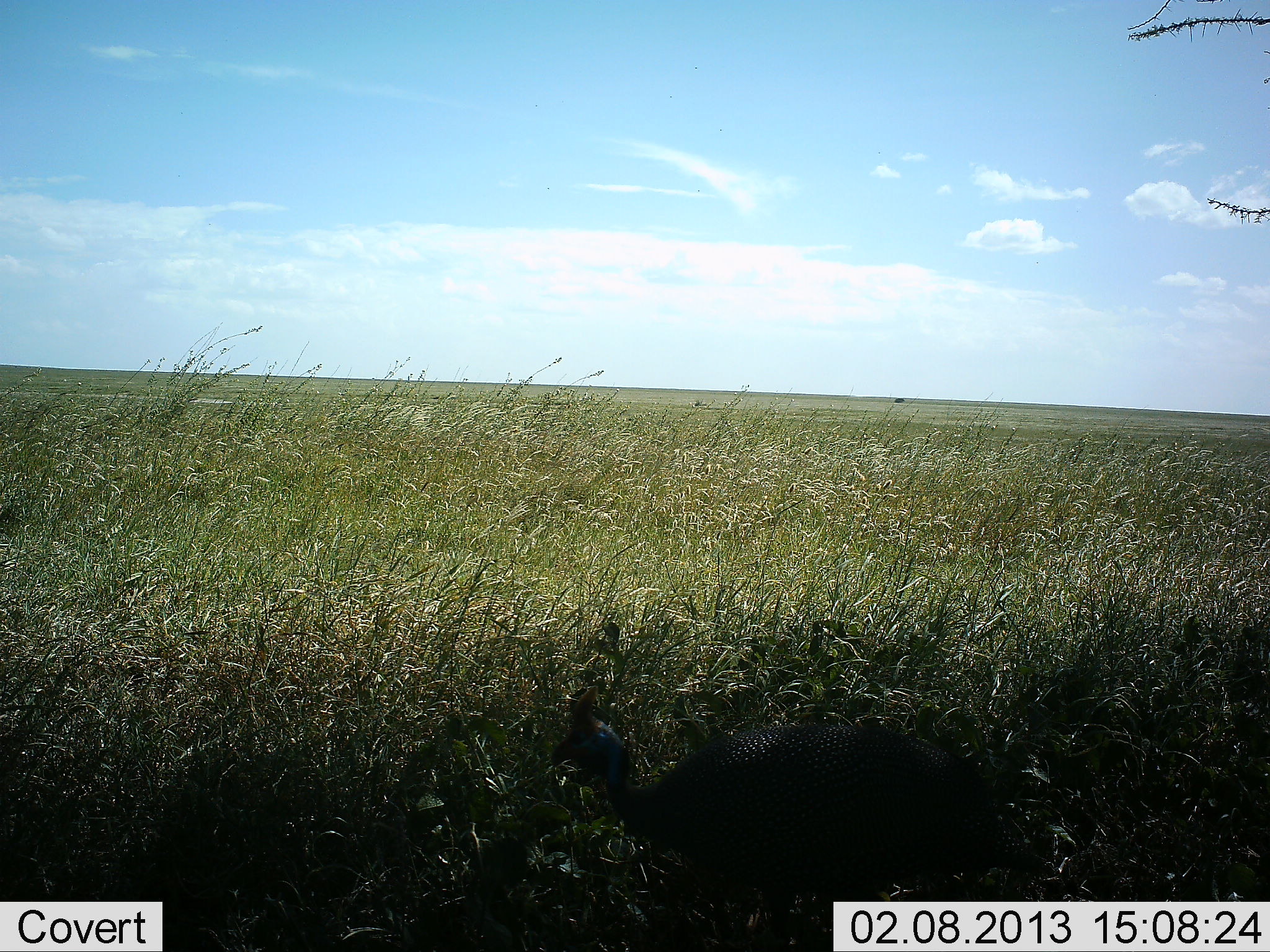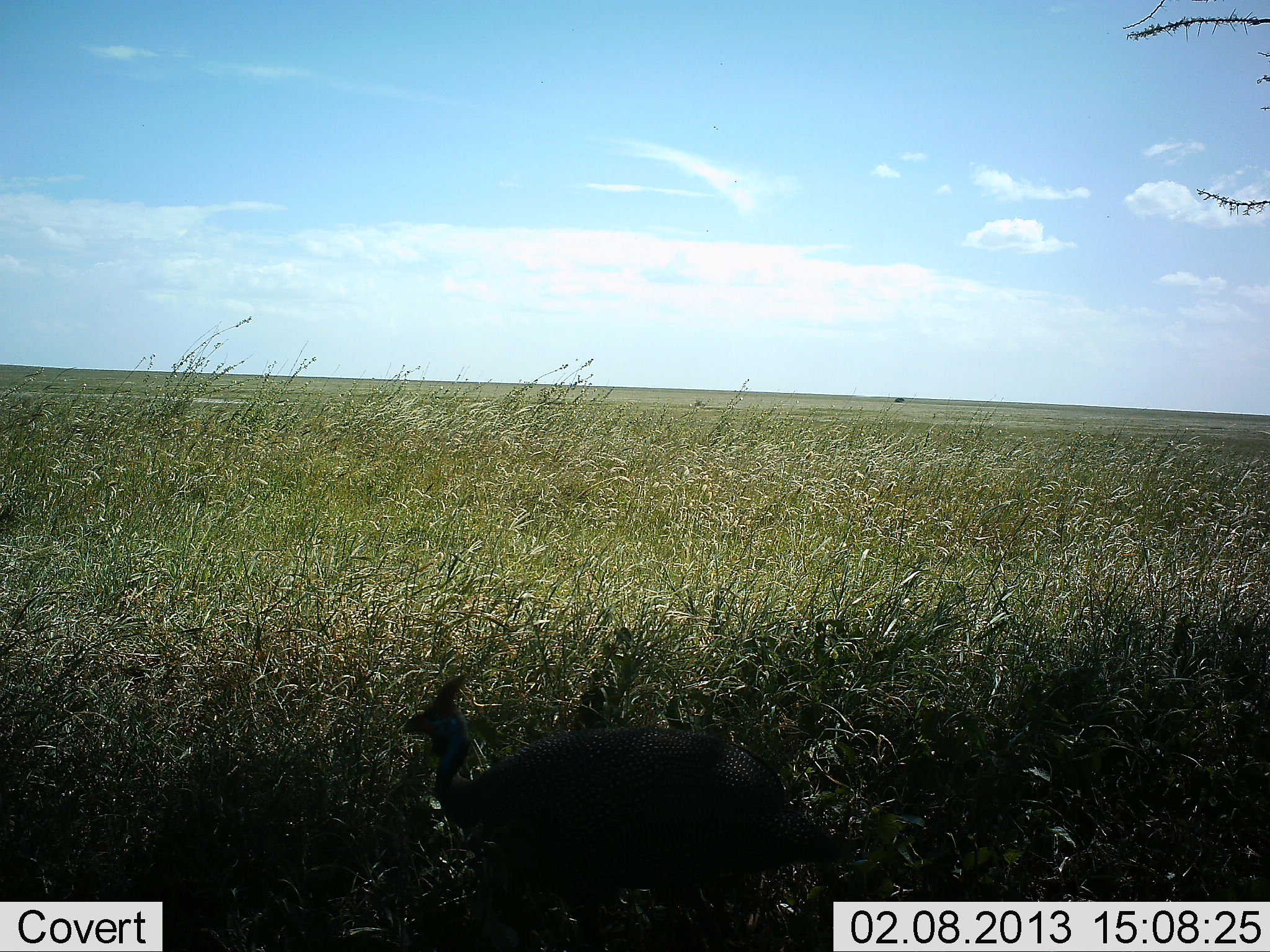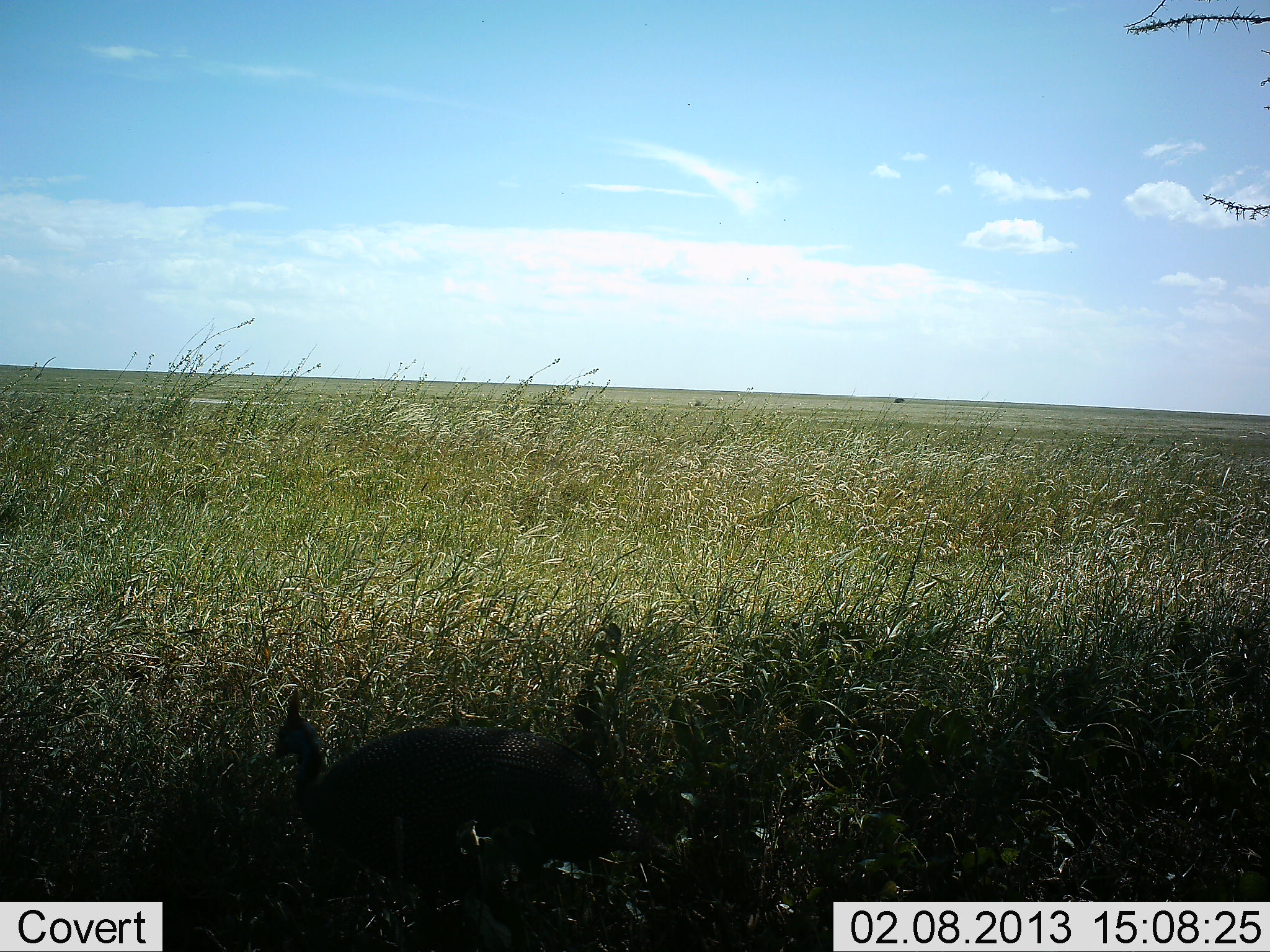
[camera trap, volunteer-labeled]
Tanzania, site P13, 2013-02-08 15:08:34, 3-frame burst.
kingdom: Animalia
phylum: Chordata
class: Aves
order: Galliformes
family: Numididae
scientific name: Numididae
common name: guinea fowl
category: guineafowl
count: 1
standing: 7%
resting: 0%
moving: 100%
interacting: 0%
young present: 0%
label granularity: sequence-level